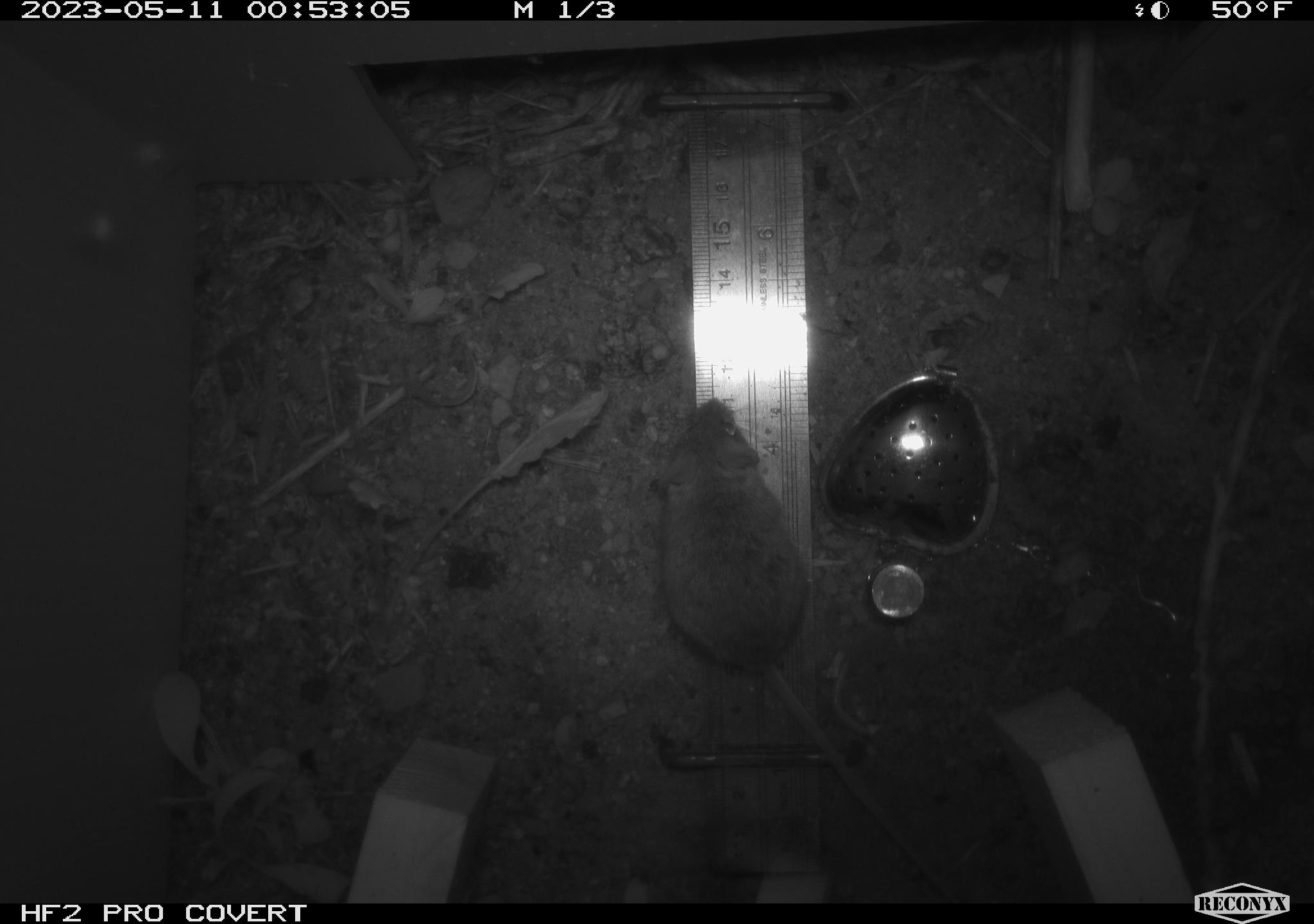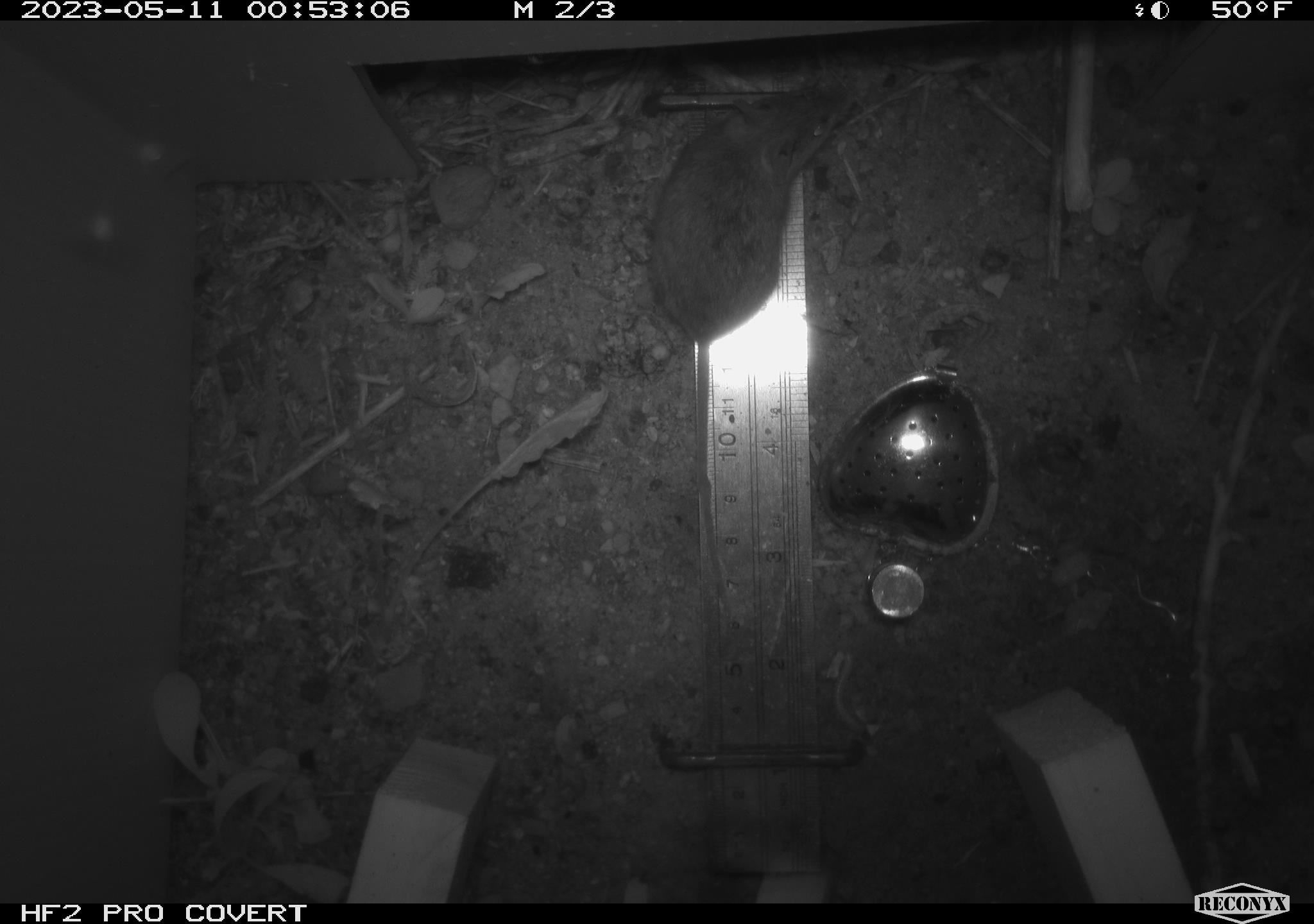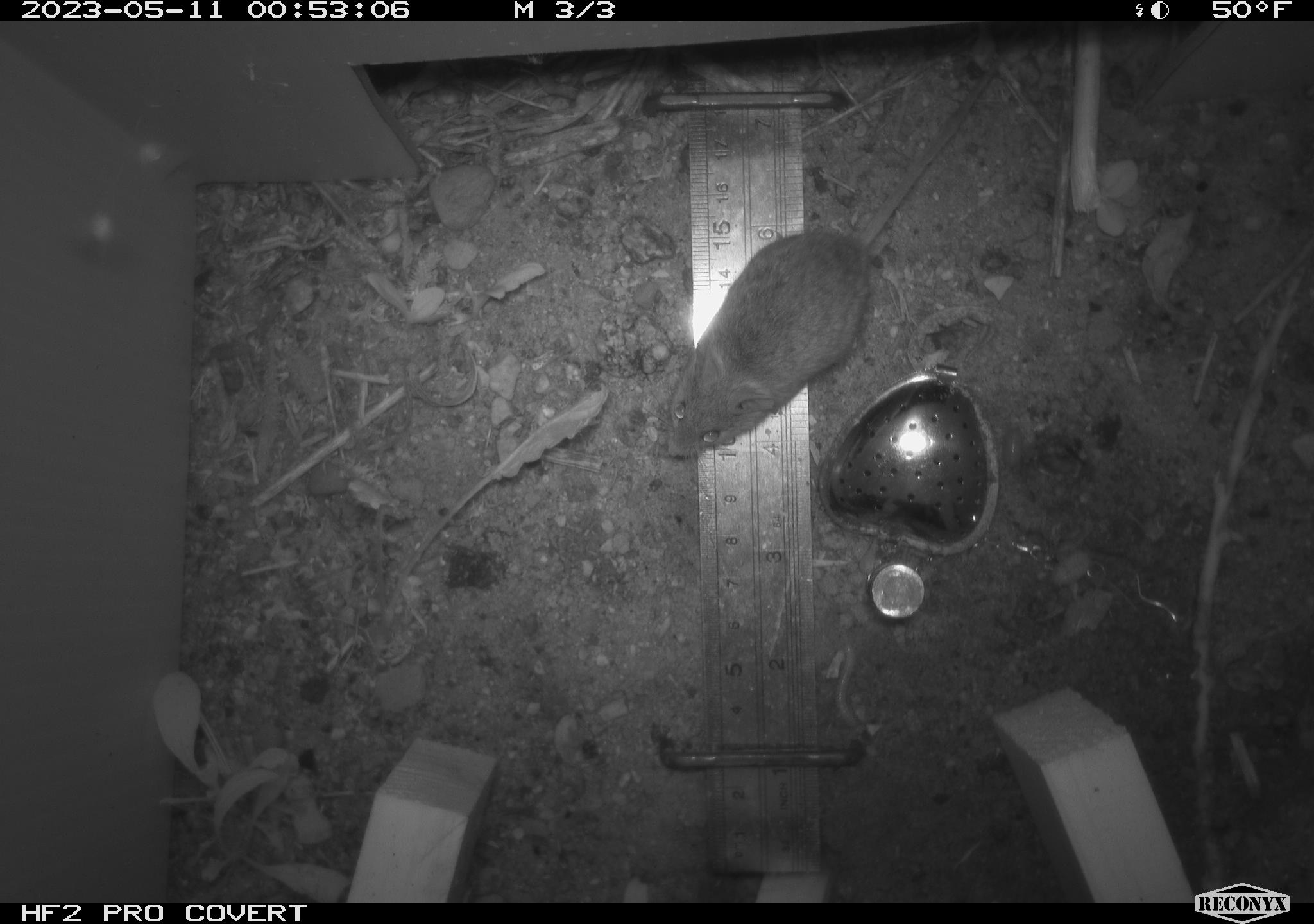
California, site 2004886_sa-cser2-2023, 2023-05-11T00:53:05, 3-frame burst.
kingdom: Animalia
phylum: Chordata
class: Mammalia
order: Rodentia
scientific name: Rodentia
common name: mouse species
Mouse species (Rodentia).